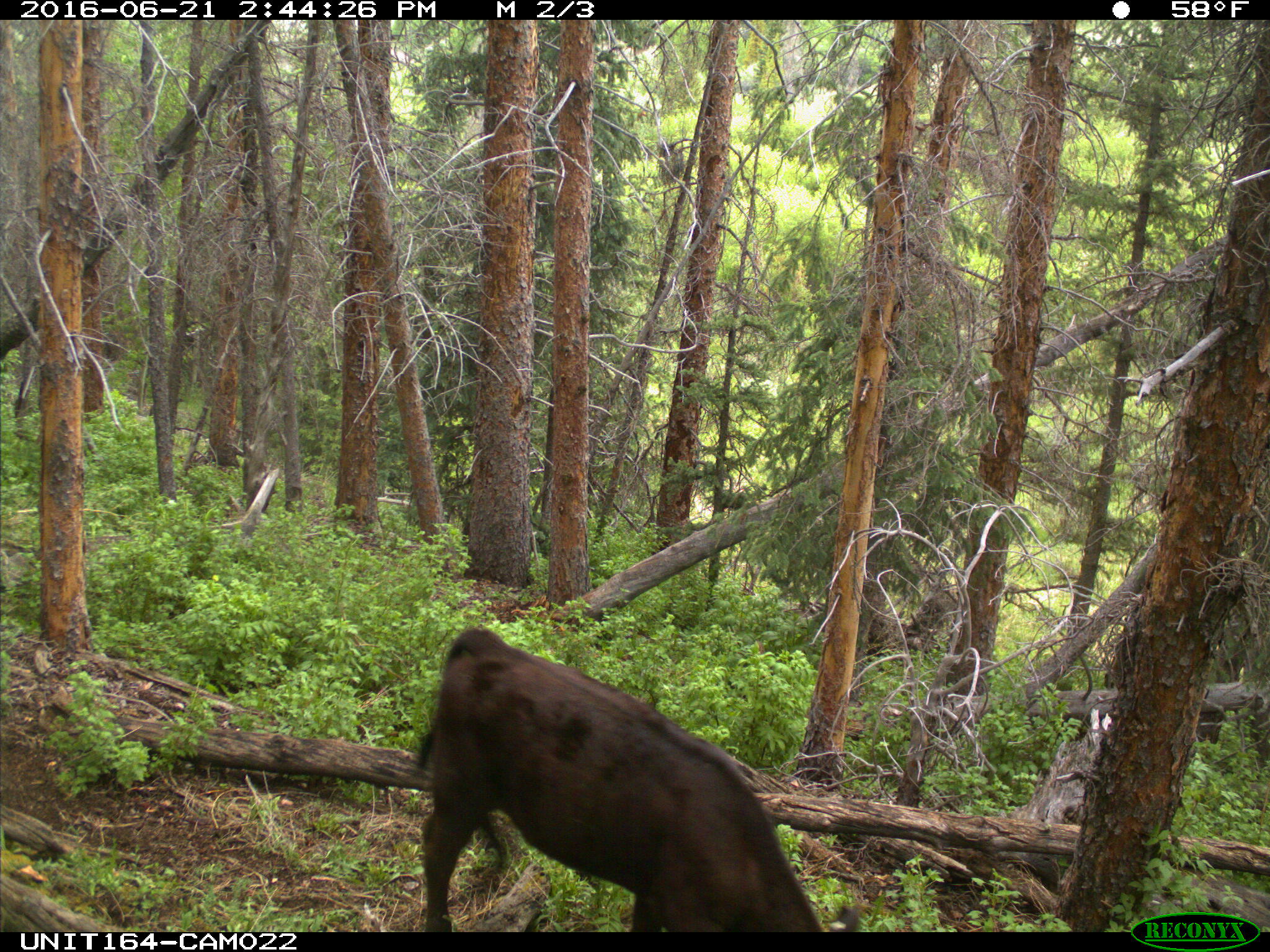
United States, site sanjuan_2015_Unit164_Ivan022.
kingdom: Animalia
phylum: Chordata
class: Mammalia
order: Artiodactyla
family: Bovidae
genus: Bos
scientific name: Bos taurus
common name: domestic cow